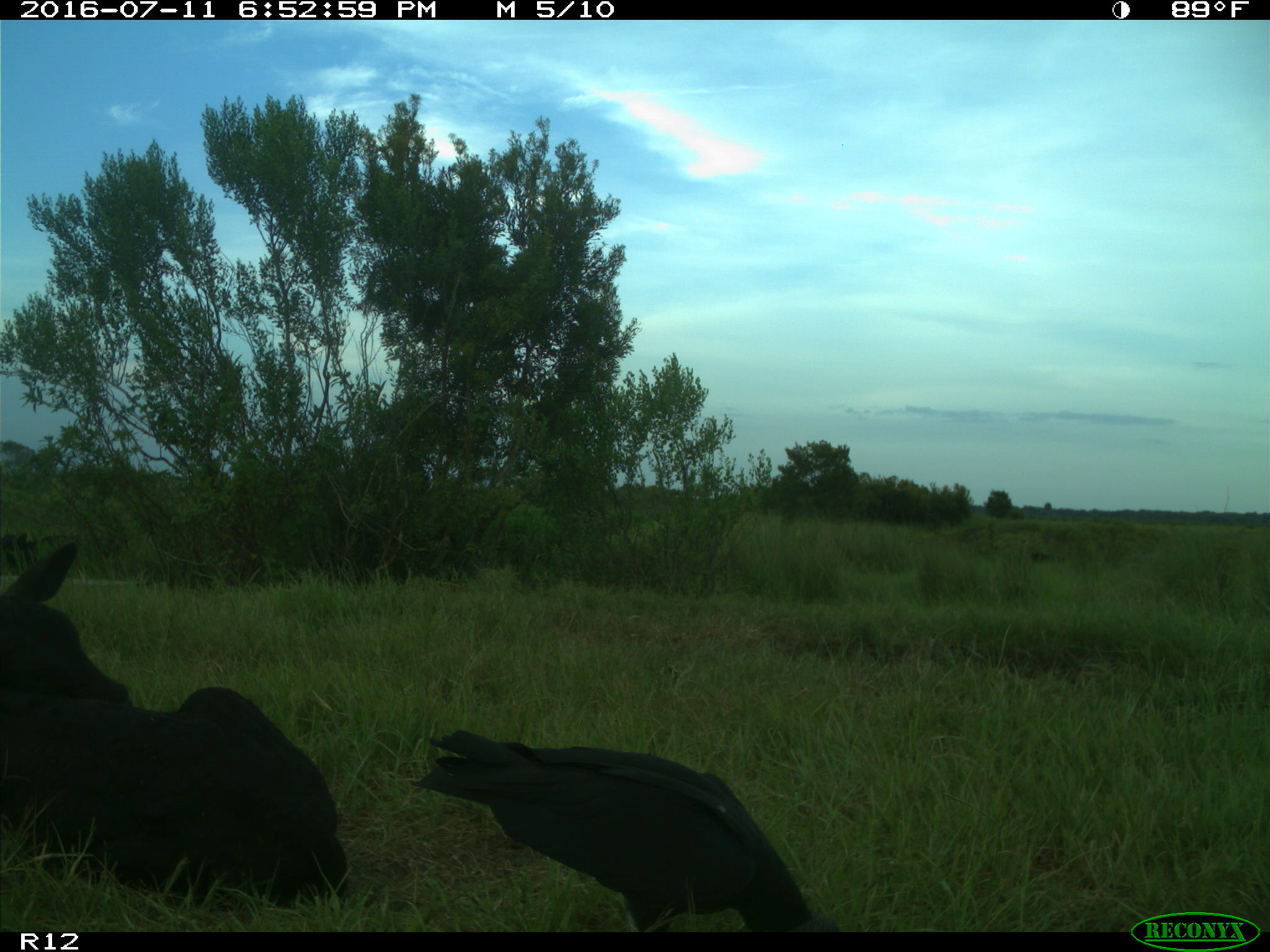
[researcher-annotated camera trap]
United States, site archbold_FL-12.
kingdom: Animalia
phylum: Chordata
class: Mammalia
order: Artiodactyla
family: Bovidae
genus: Bos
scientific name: Bos taurus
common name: domestic cow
Bos taurus (domestic cow).